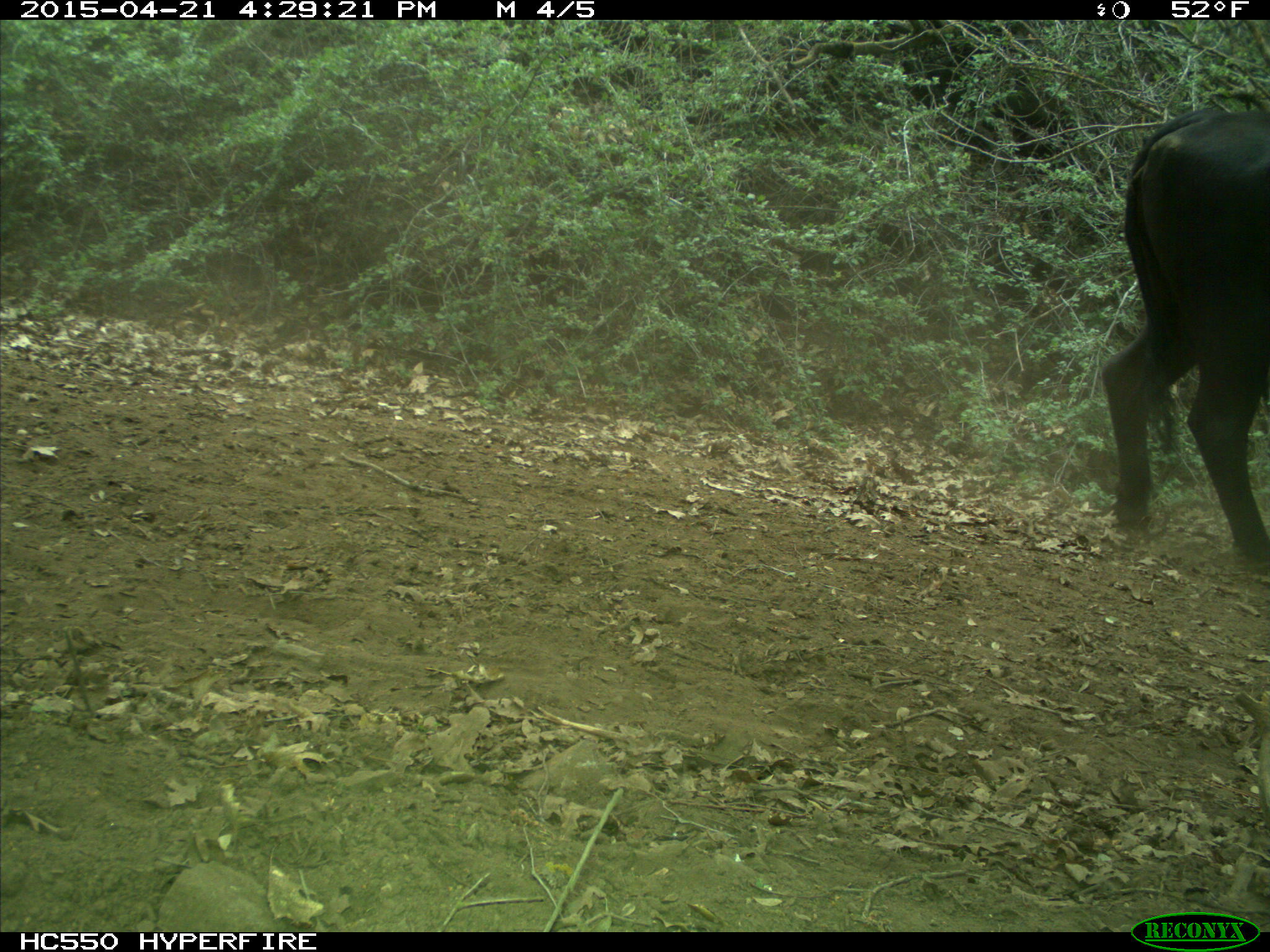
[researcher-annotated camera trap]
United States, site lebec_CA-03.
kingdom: Animalia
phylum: Chordata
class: Mammalia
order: Artiodactyla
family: Bovidae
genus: Bos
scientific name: Bos taurus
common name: domestic cow